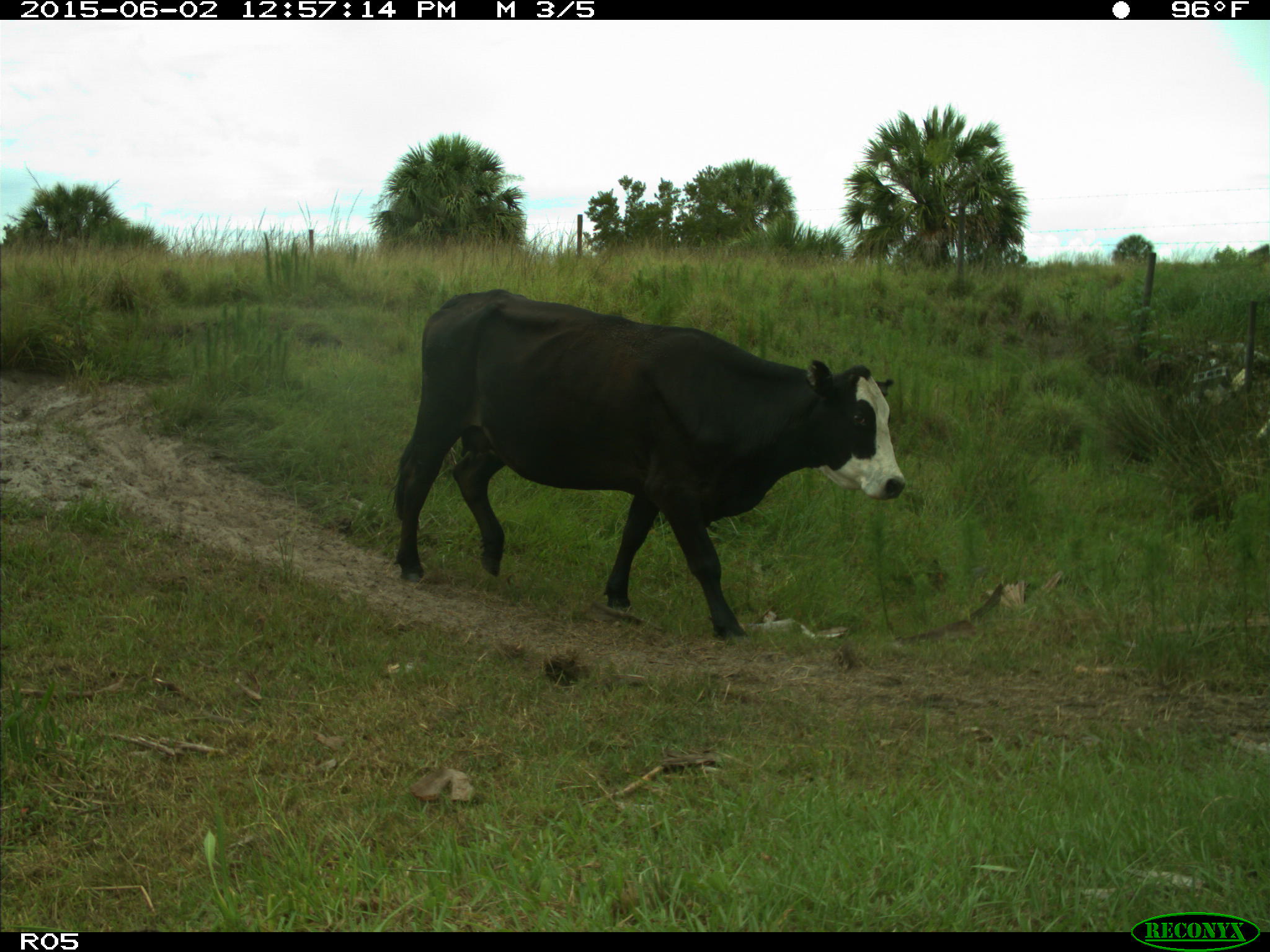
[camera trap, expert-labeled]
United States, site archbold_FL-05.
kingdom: Animalia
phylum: Chordata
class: Mammalia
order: Artiodactyla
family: Bovidae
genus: Bos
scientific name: Bos taurus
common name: domestic cow